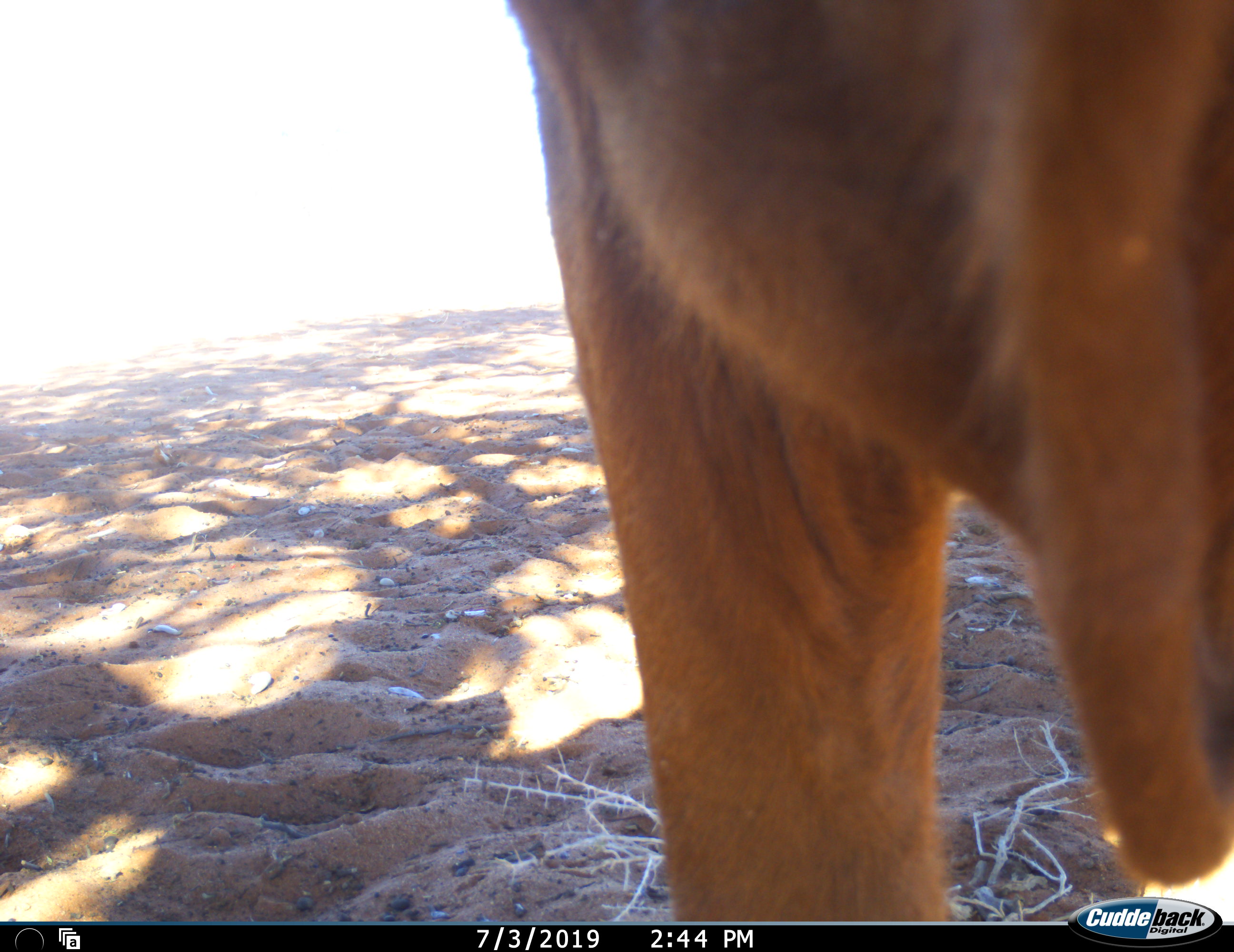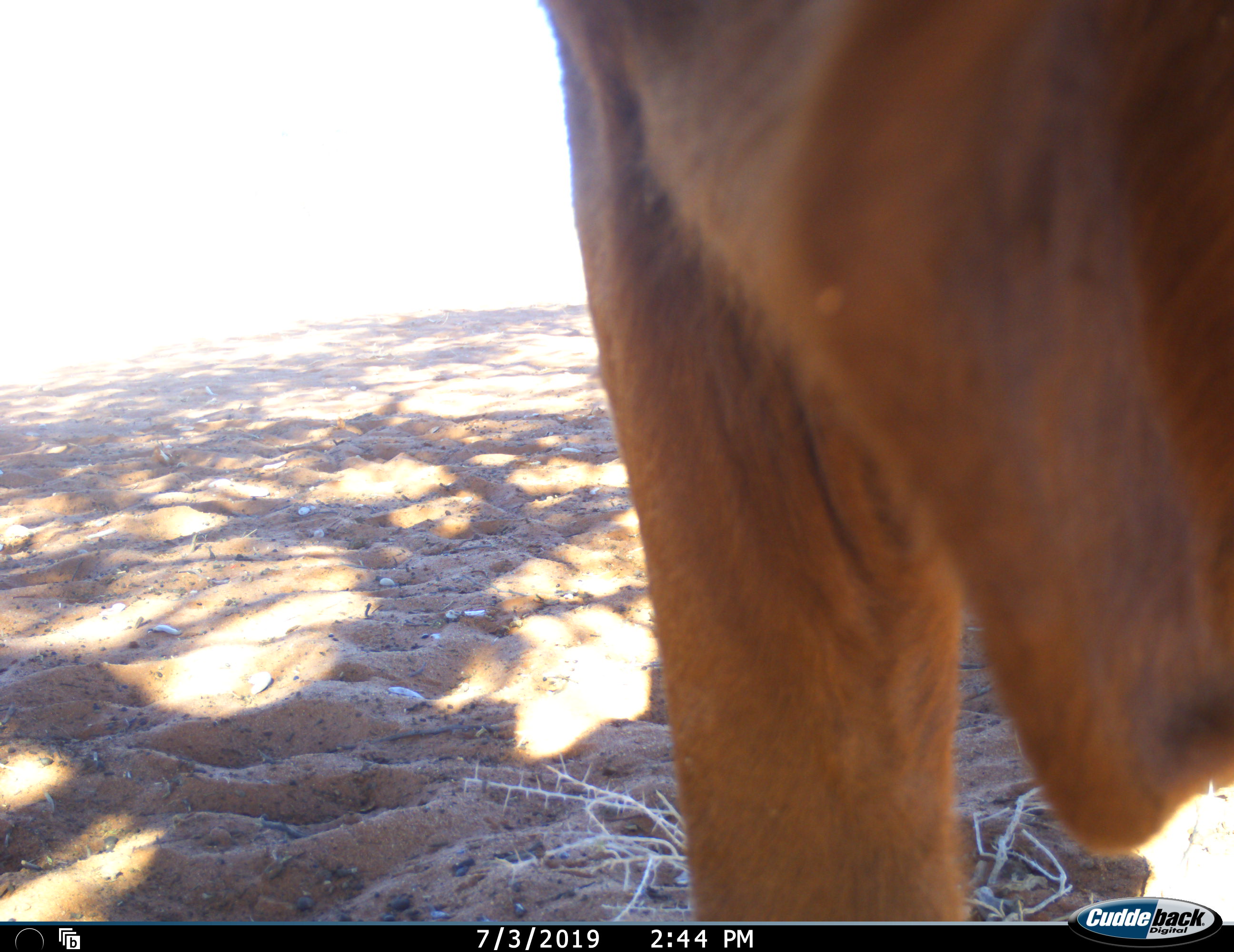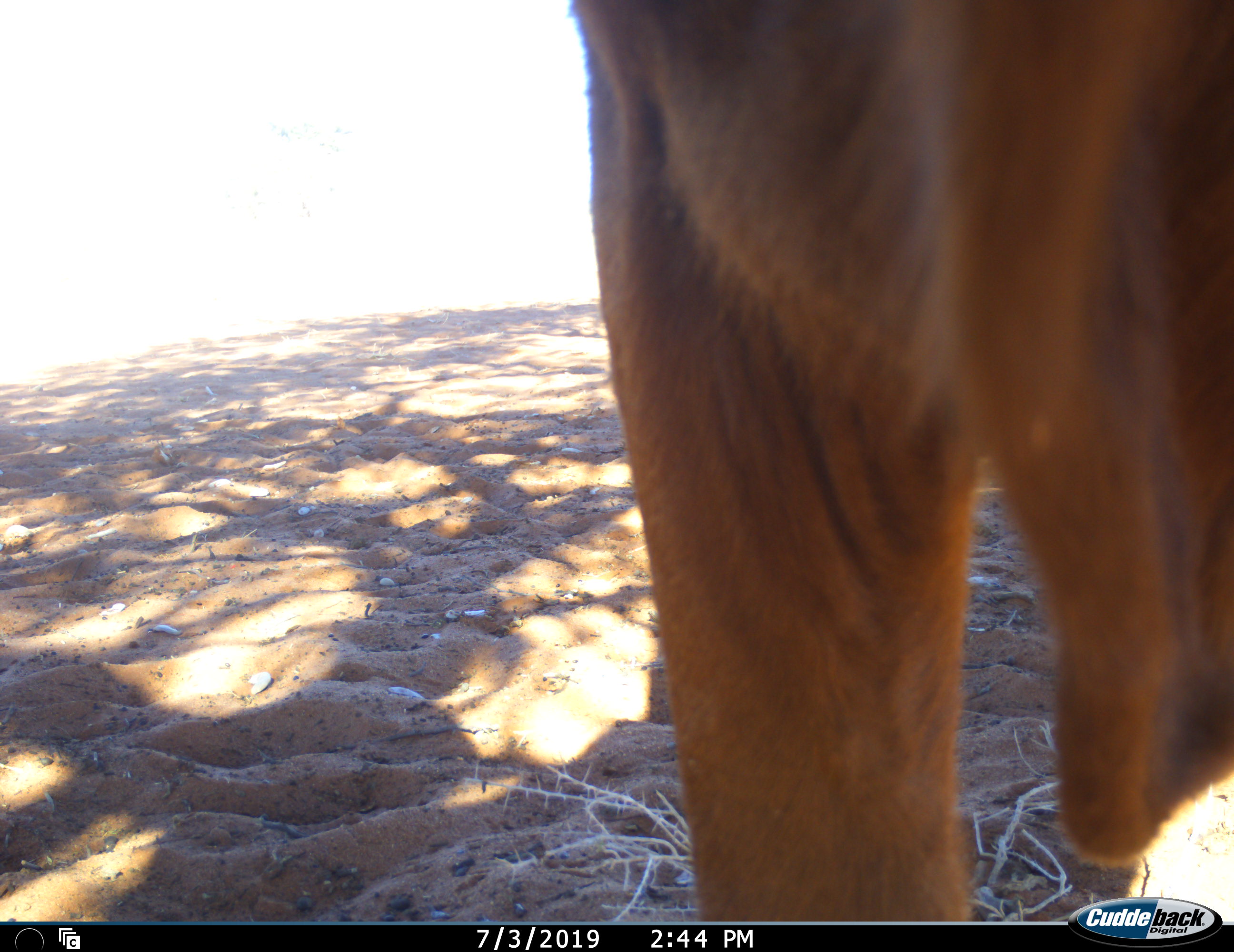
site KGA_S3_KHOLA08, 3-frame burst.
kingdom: Animalia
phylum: Chordata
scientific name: Vertebrata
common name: domestic animal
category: domesticanimal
Domesticanimal (domestic animal) (Vertebrata), count 1. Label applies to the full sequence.